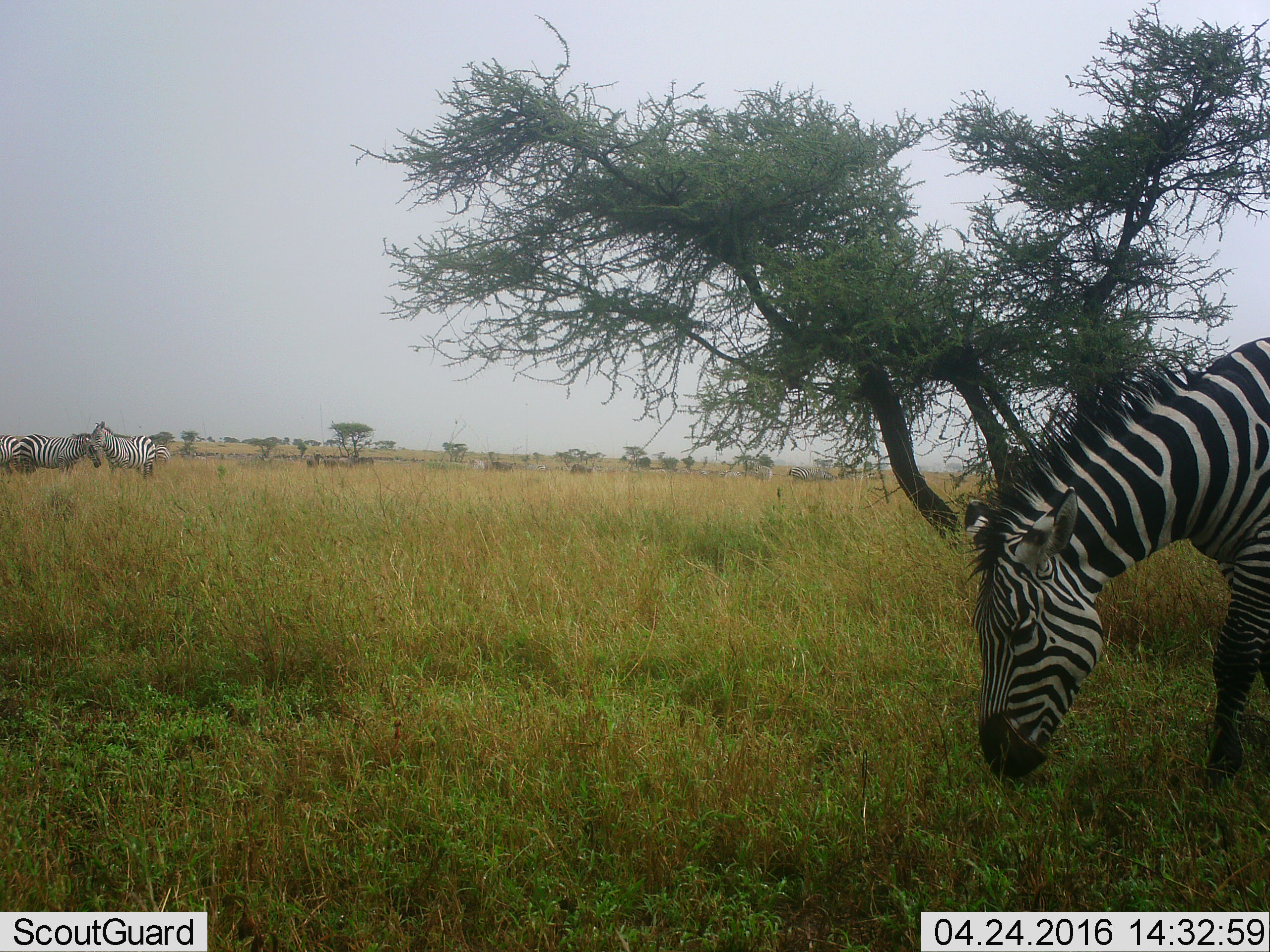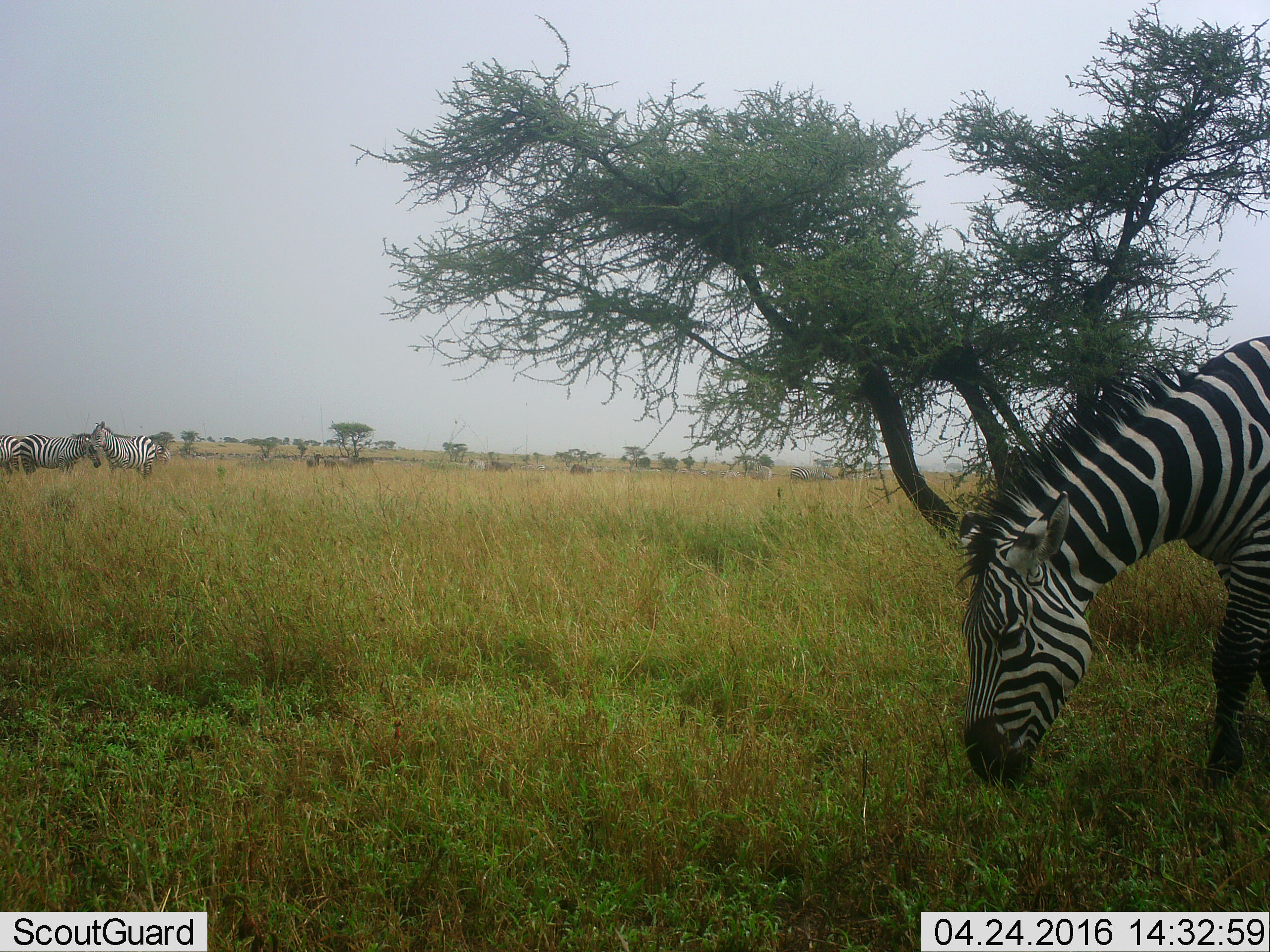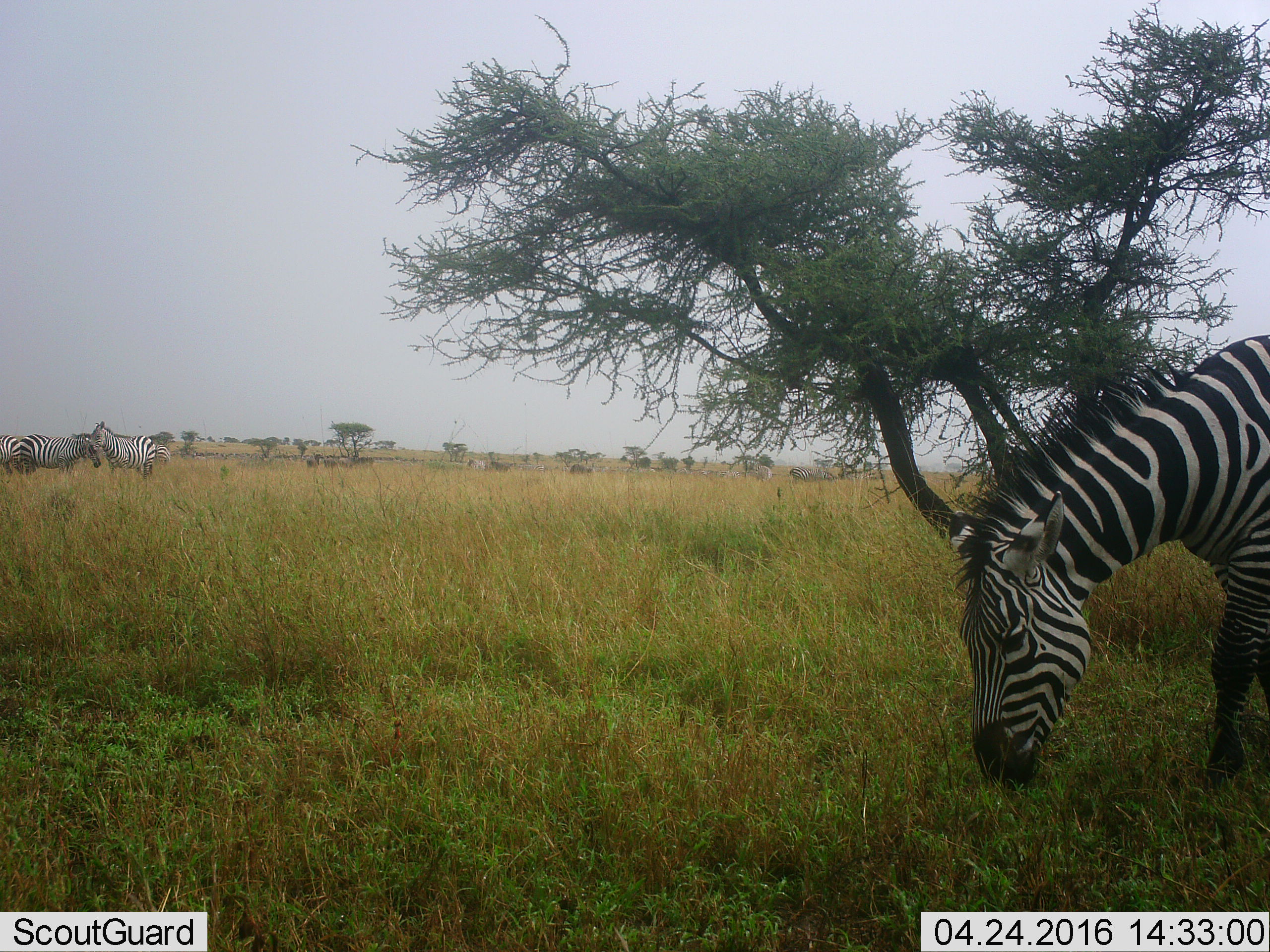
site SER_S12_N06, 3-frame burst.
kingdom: Animalia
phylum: Chordata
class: Mammalia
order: Perissodactyla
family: Equidae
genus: Equus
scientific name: Equus quagga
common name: plains zebra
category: zebraplains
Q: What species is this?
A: Zebraplains (plains zebra) (Equus quagga).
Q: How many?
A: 11-50.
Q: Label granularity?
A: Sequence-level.